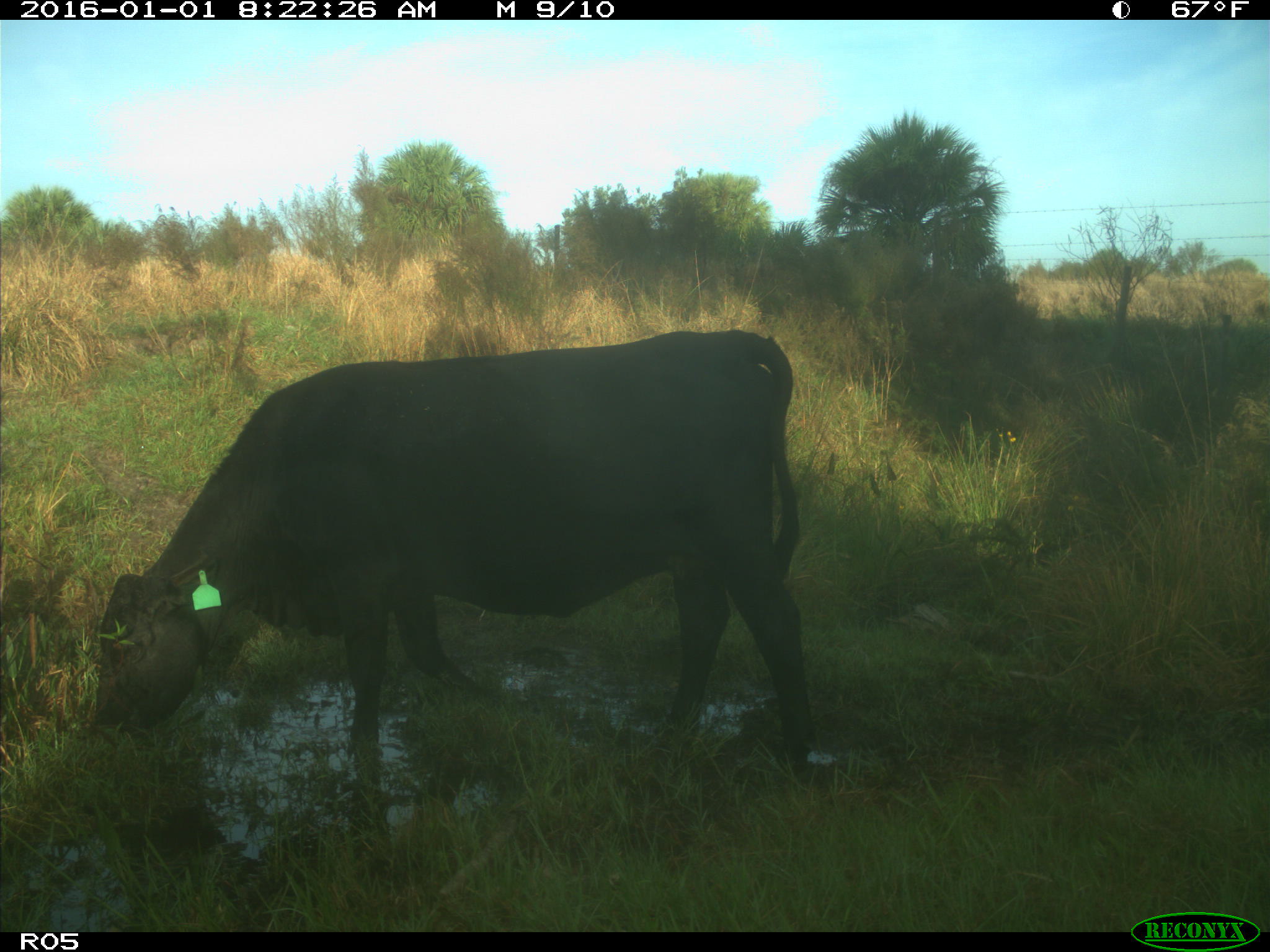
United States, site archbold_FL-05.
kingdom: Animalia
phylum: Chordata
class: Mammalia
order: Artiodactyla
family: Bovidae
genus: Bos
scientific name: Bos taurus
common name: domestic cow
Bos taurus (domestic cow).